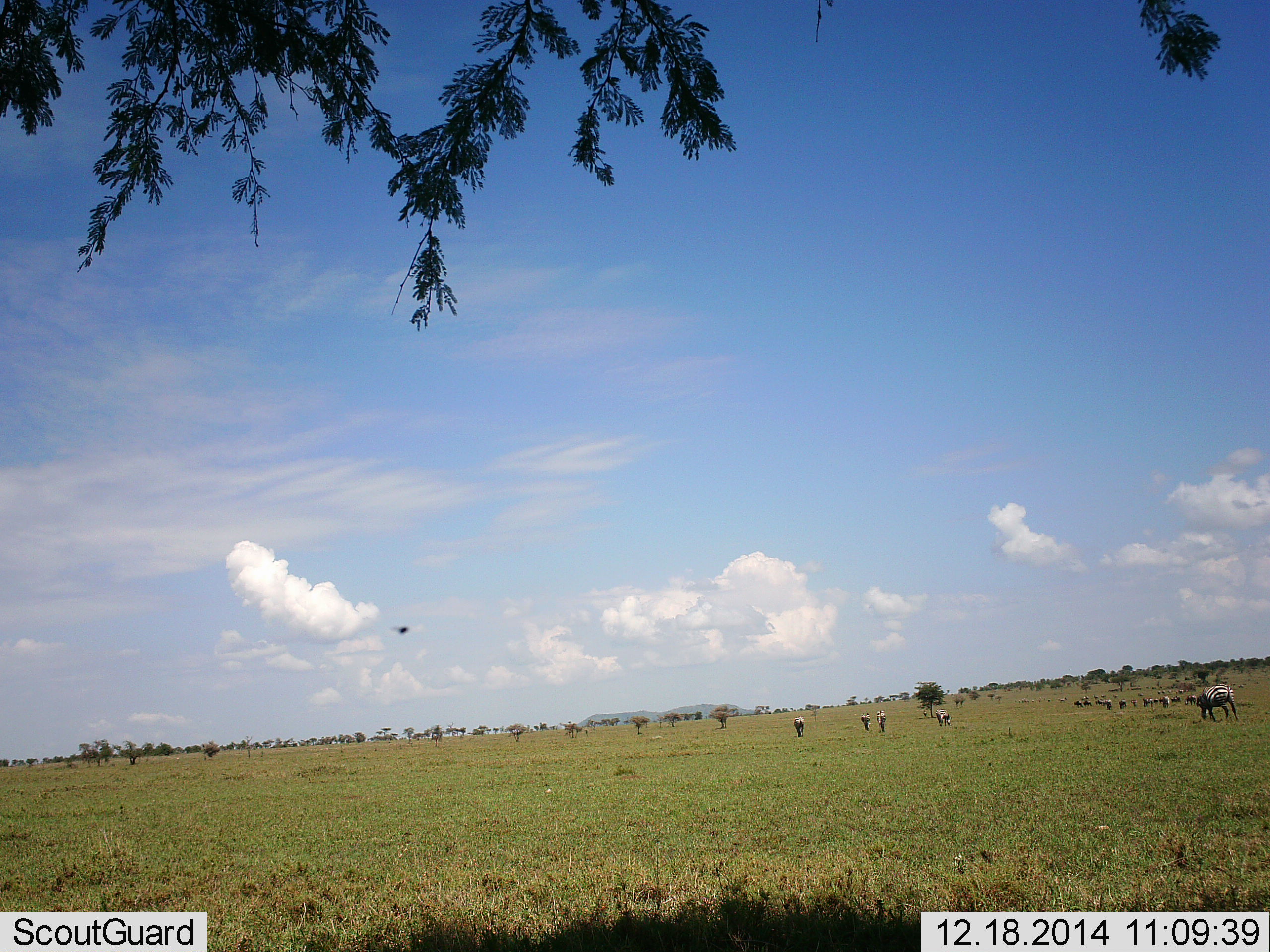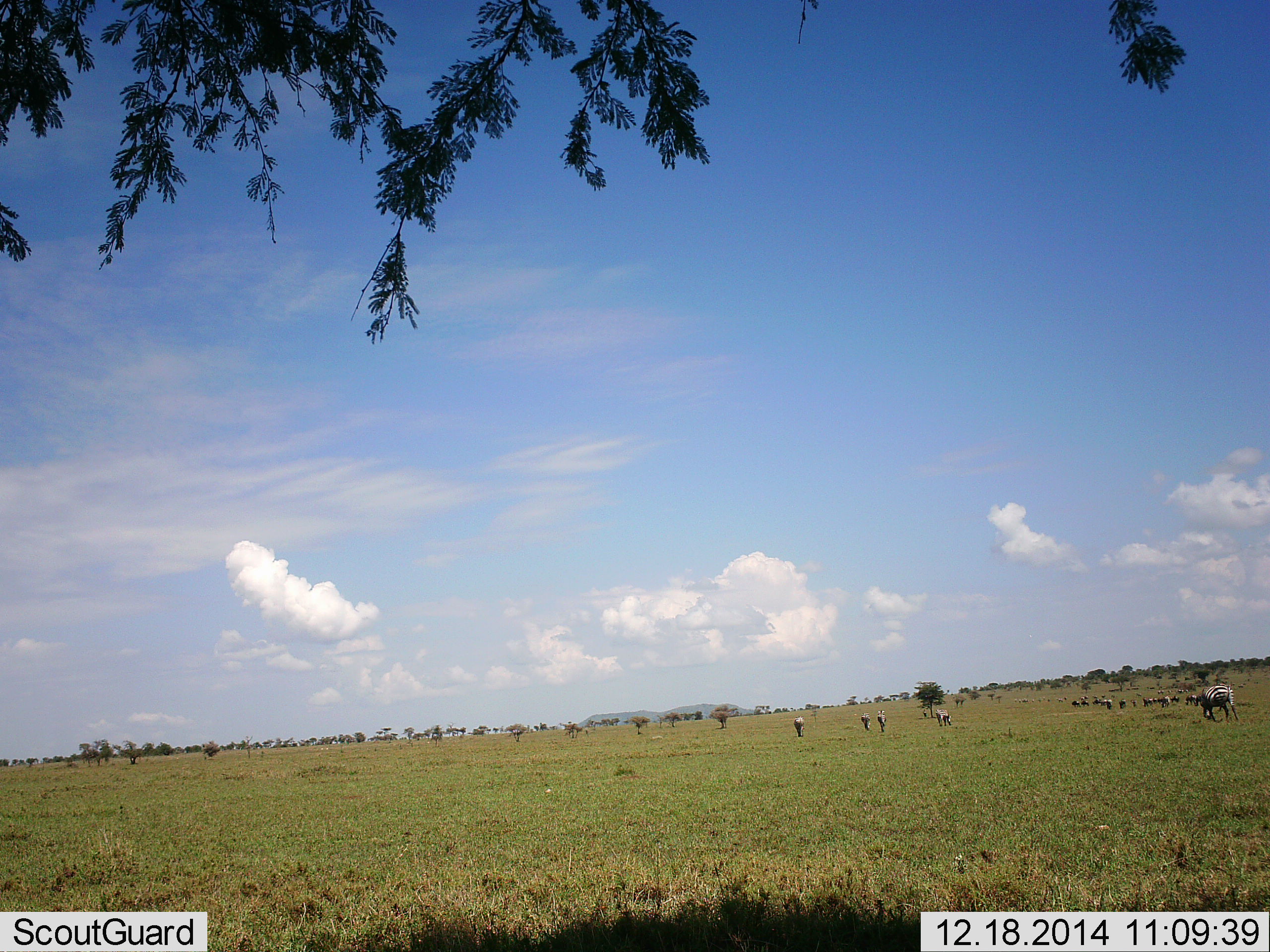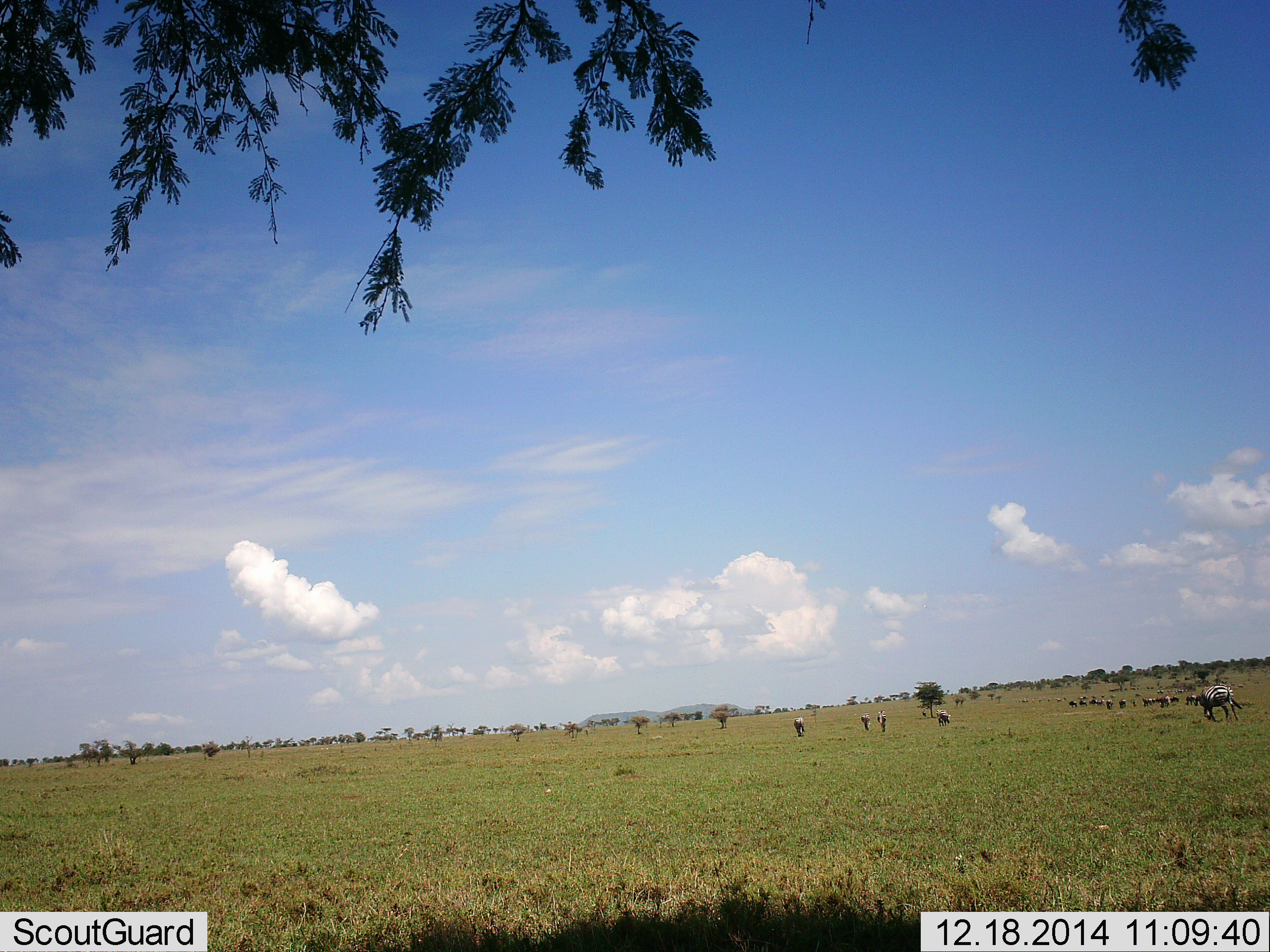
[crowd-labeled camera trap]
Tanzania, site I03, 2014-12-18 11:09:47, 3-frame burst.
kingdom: Animalia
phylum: Chordata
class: Mammalia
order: Perissodactyla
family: Equidae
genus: Equus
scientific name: Equus quagga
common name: plains zebra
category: zebra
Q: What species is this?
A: Zebra (plains zebra) (Equus quagga).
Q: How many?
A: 11-50.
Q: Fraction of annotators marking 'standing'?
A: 27%.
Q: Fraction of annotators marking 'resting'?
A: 0%.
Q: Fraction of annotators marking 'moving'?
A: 27%.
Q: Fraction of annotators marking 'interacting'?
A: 0%.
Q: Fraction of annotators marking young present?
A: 0%.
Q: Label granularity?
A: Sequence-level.